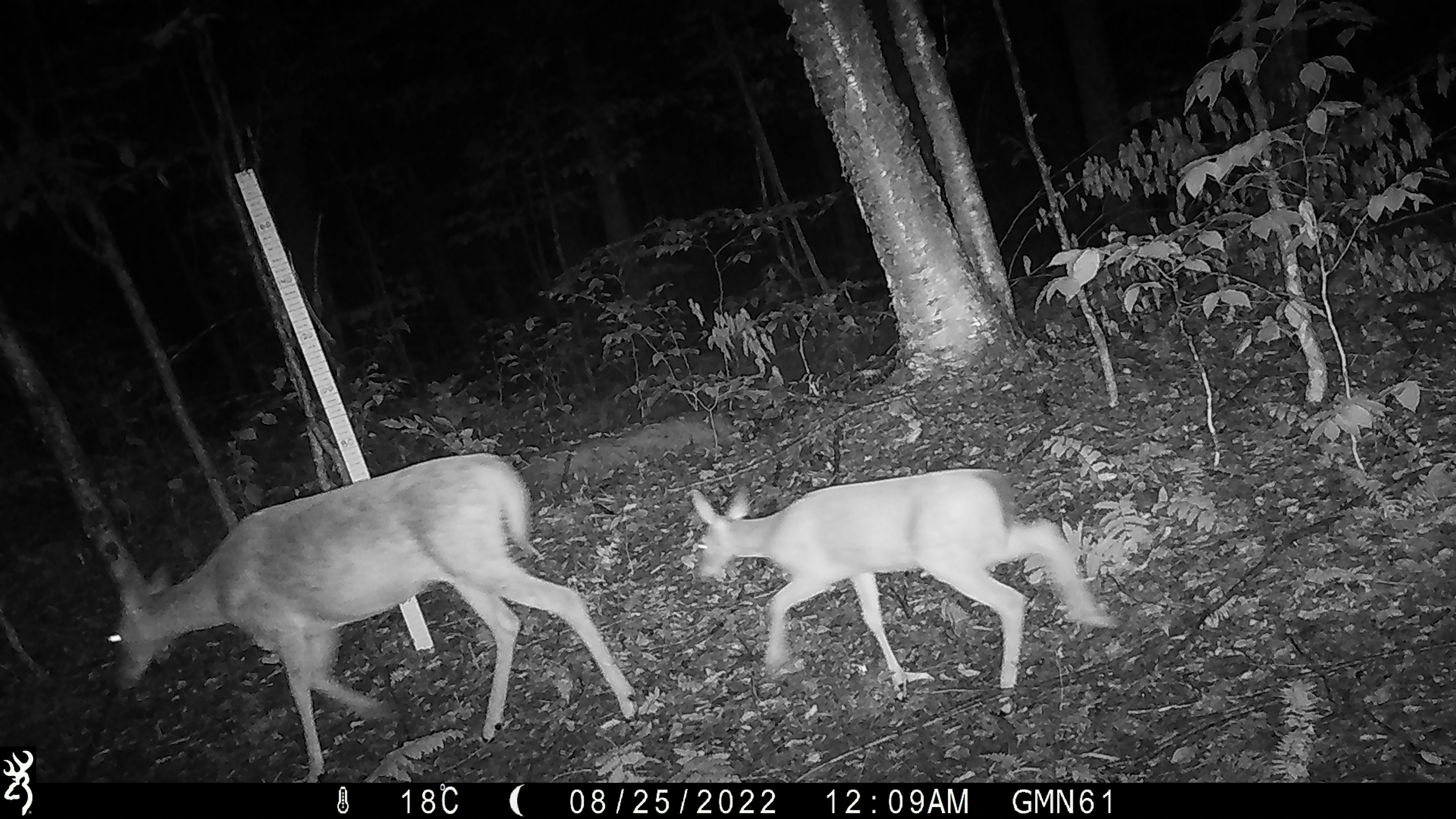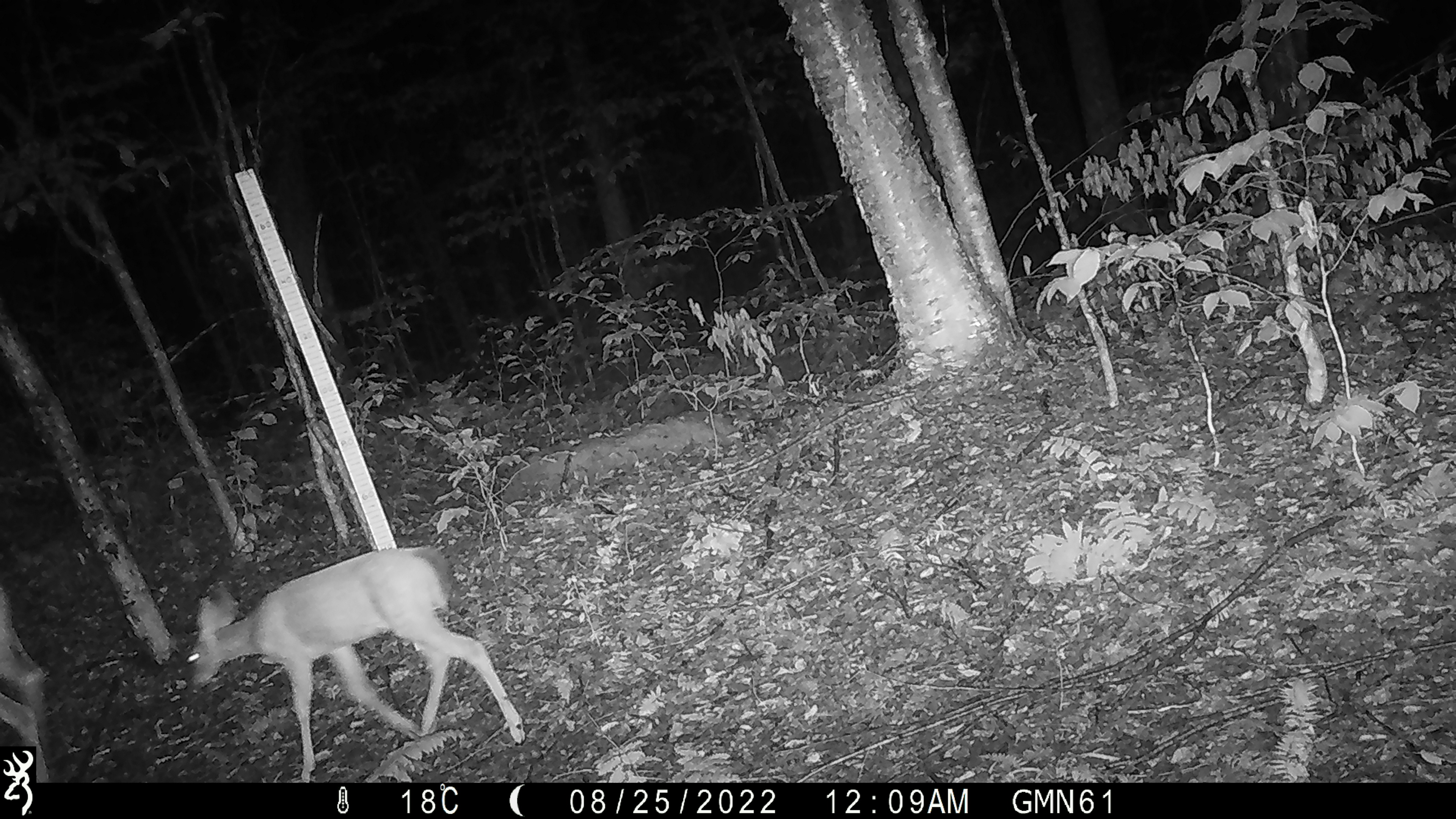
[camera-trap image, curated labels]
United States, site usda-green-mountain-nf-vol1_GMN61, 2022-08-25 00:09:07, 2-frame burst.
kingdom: Animalia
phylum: Chordata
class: Mammalia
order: Artiodactyla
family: Cervidae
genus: Odocoileus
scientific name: Odocoileus virginianus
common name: white-tailed deer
White-tailed deer (Odocoileus virginianus).